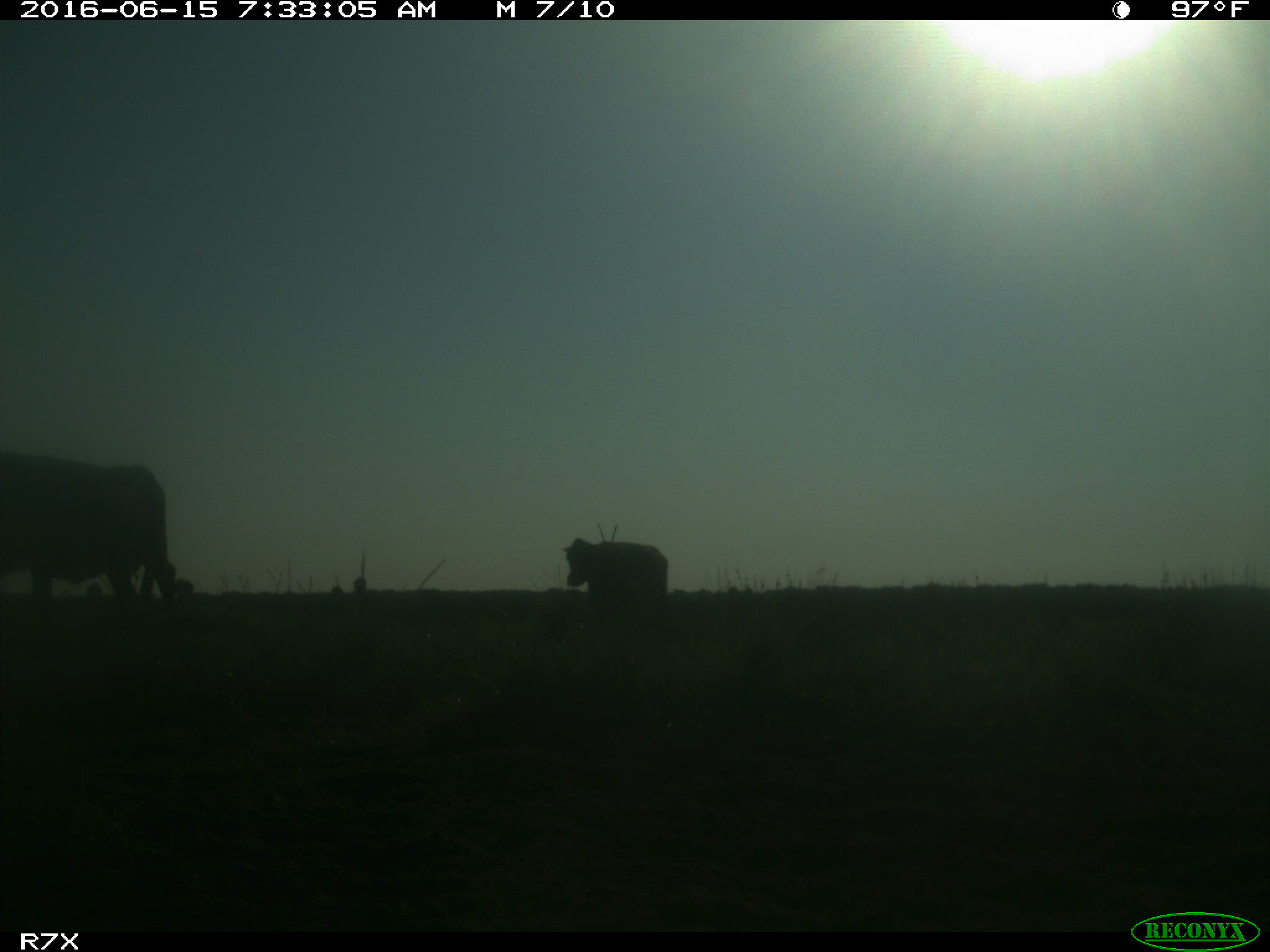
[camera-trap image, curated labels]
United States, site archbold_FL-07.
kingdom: Animalia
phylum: Chordata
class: Mammalia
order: Artiodactyla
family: Bovidae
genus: Bos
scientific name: Bos taurus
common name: domestic cow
Bos taurus (domestic cow).